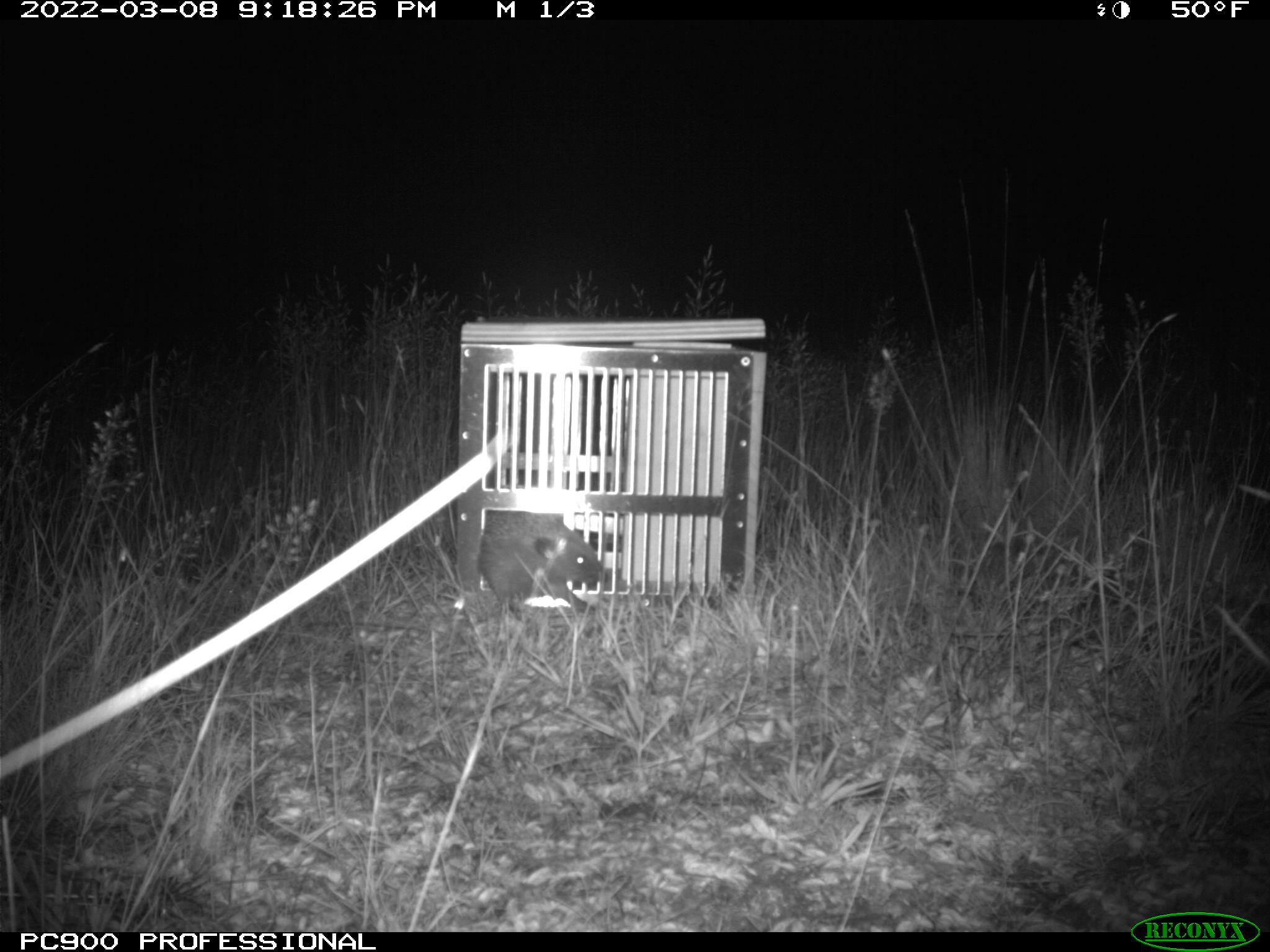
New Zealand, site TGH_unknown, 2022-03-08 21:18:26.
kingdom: Animalia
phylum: Chordata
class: Mammalia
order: Eulipotyphla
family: Erinaceidae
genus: Erinaceus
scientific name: Erinaceus europaeus europaeus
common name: european hedgehog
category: hedgehog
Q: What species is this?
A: Hedgehog (european hedgehog) (Erinaceus europaeus europaeus).